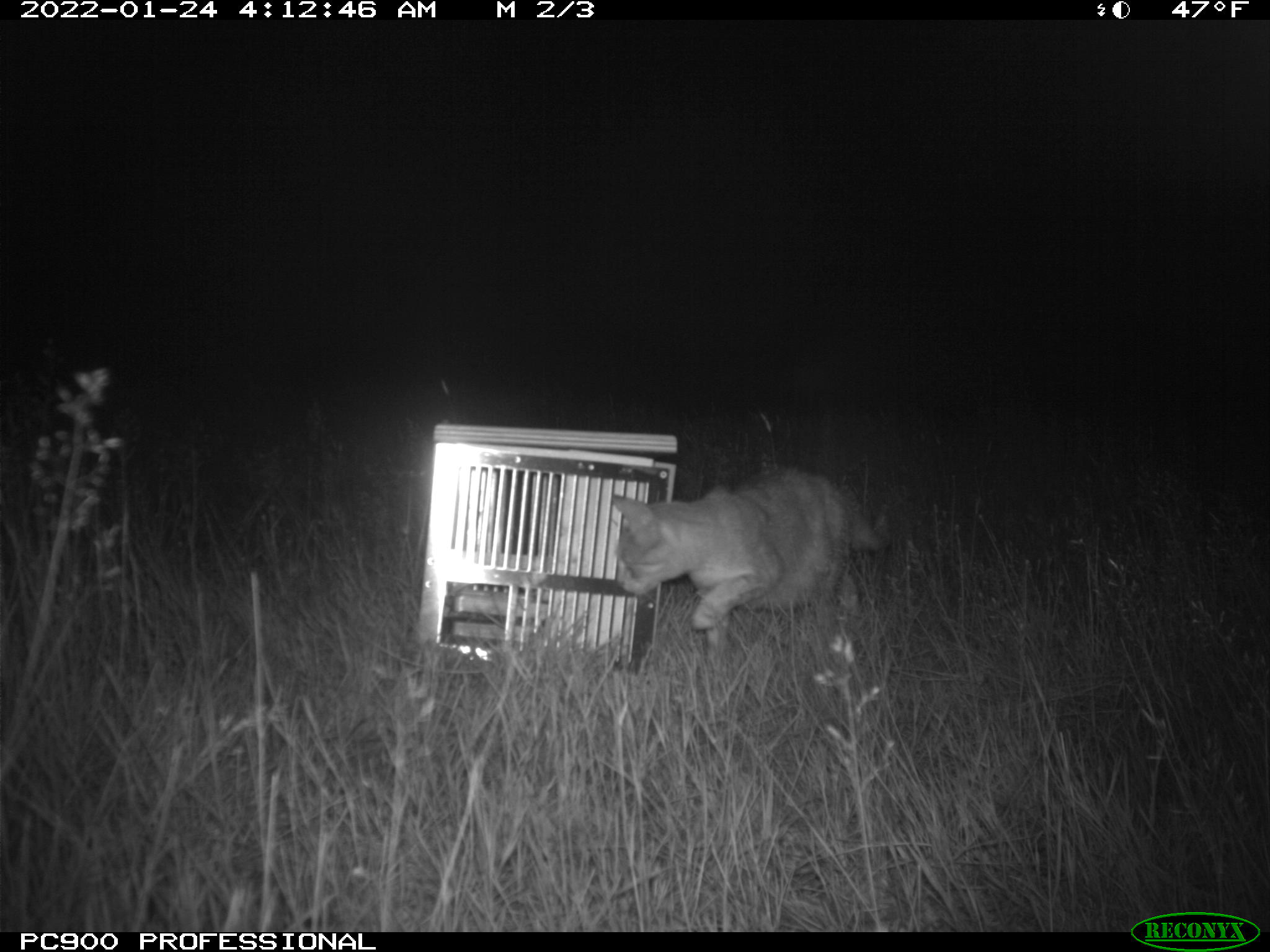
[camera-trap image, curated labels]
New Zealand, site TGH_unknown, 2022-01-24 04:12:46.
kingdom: Animalia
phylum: Chordata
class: Mammalia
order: Carnivora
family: Felidae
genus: Felis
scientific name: Felis catus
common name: domestic cat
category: cat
Cat (domestic cat) (Felis catus).